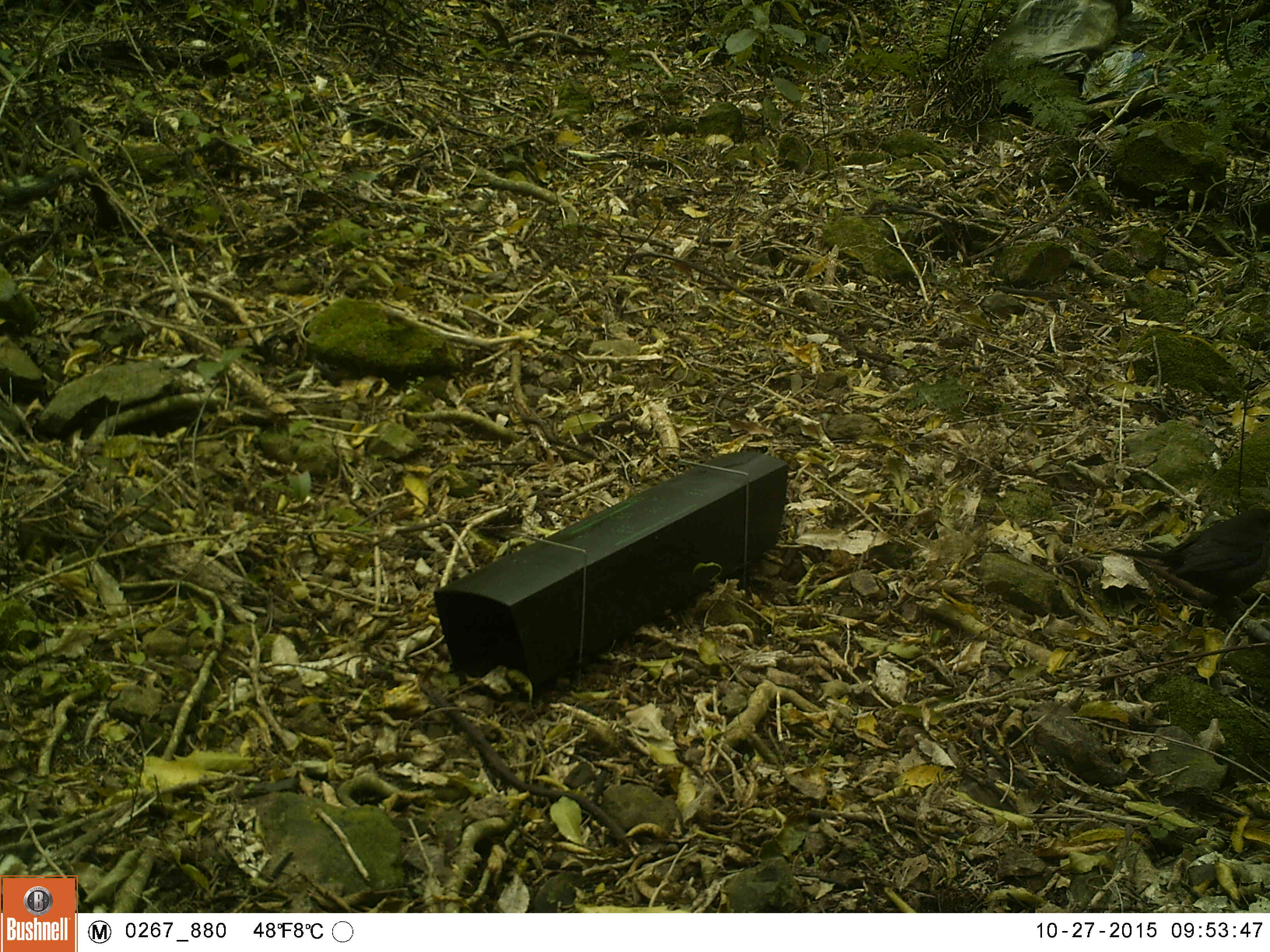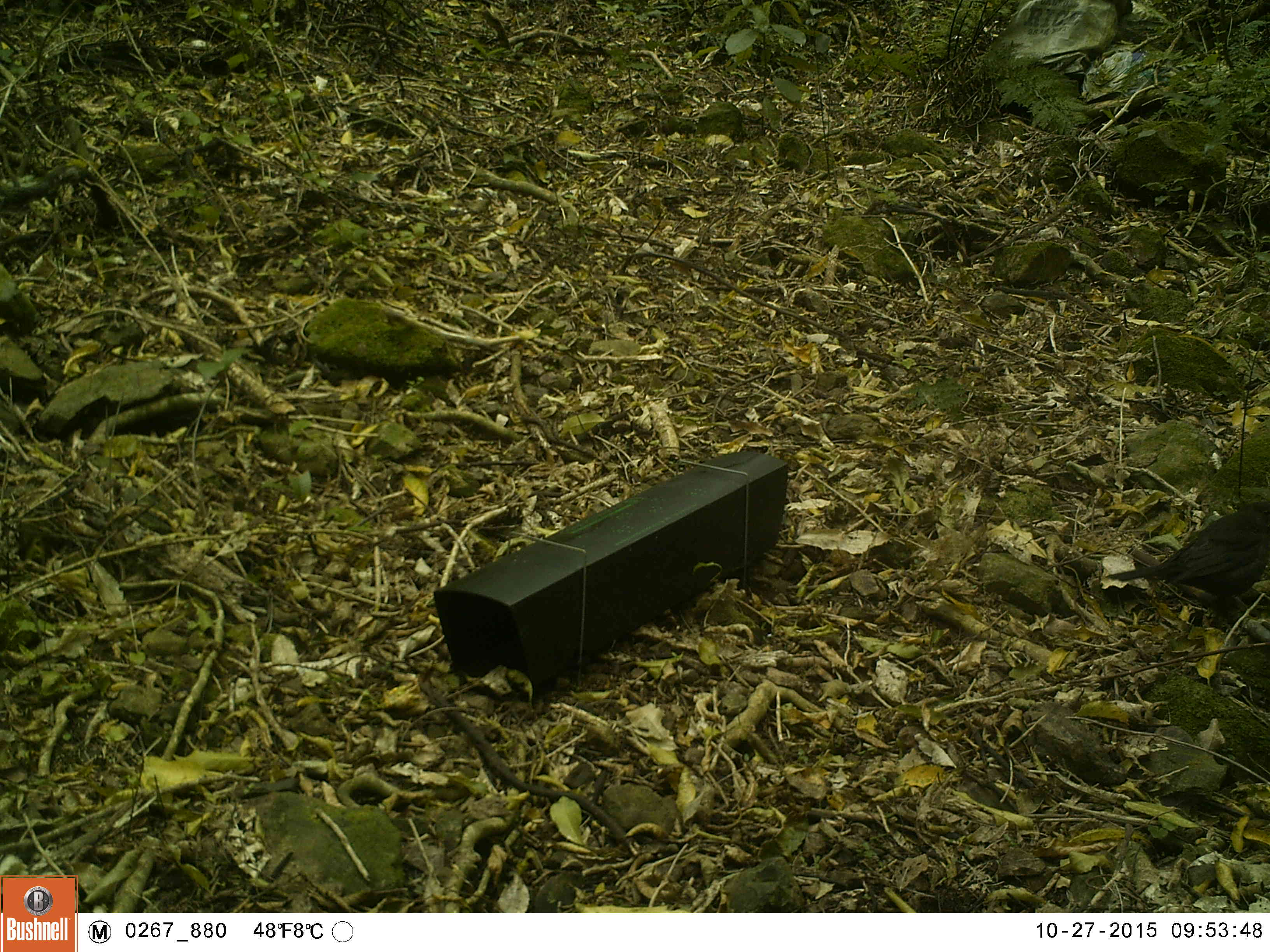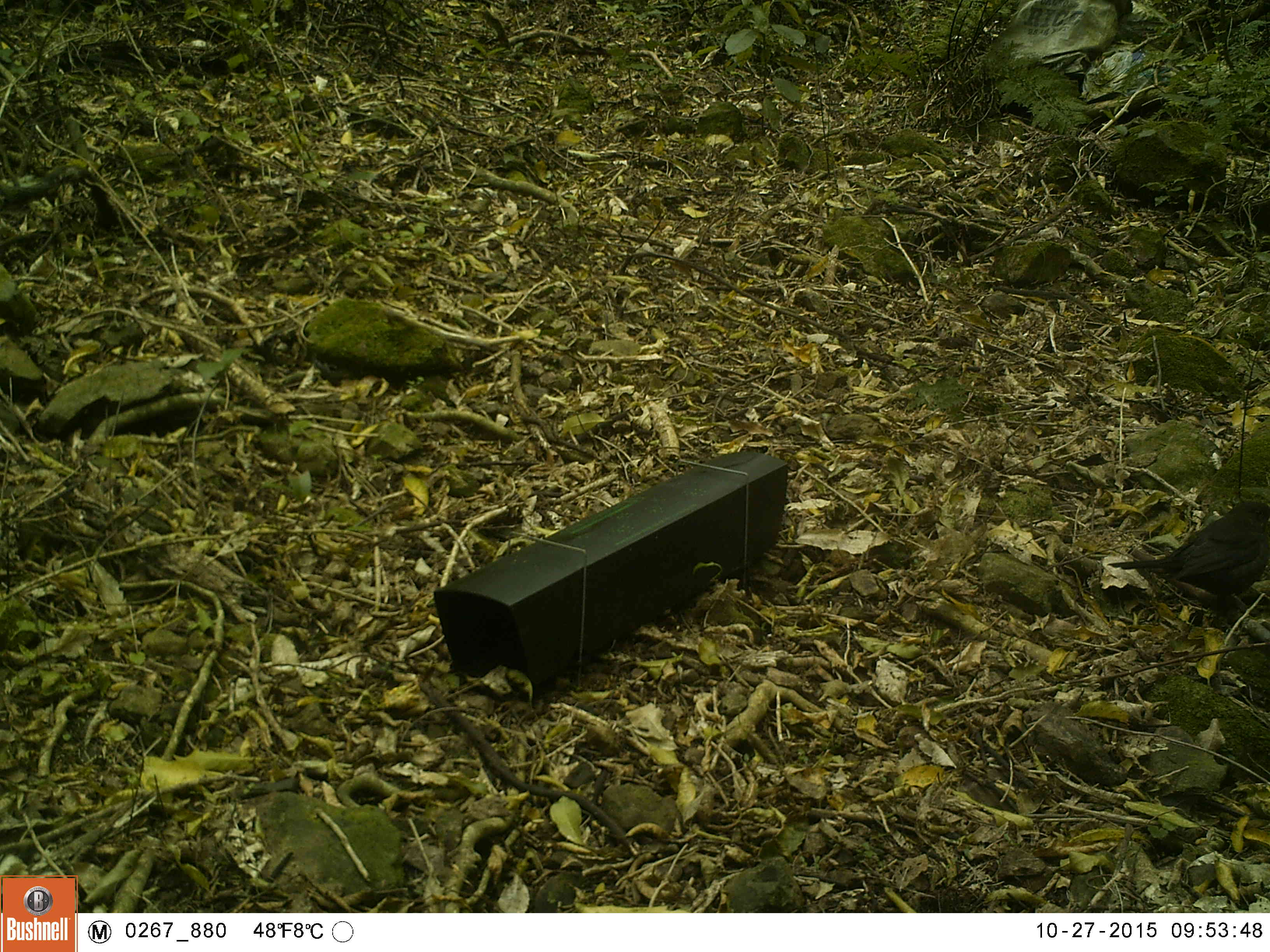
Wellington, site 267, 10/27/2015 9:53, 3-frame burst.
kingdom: Animalia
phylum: Chordata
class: Aves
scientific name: Aves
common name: bird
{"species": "bird (Aves)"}